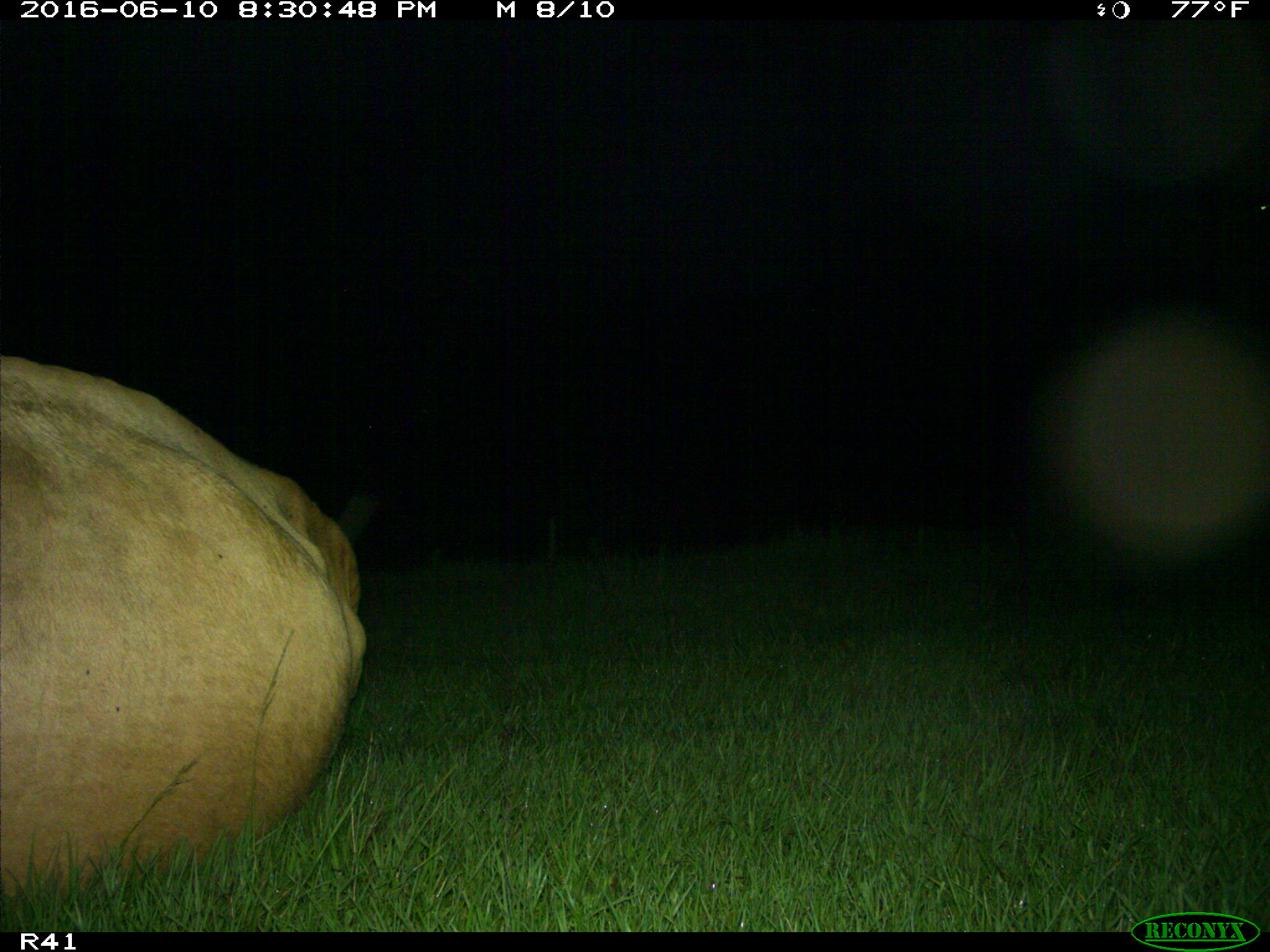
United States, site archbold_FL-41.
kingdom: Animalia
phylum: Chordata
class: Mammalia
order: Artiodactyla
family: Bovidae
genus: Bos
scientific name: Bos taurus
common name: domestic cow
Bos taurus (domestic cow).